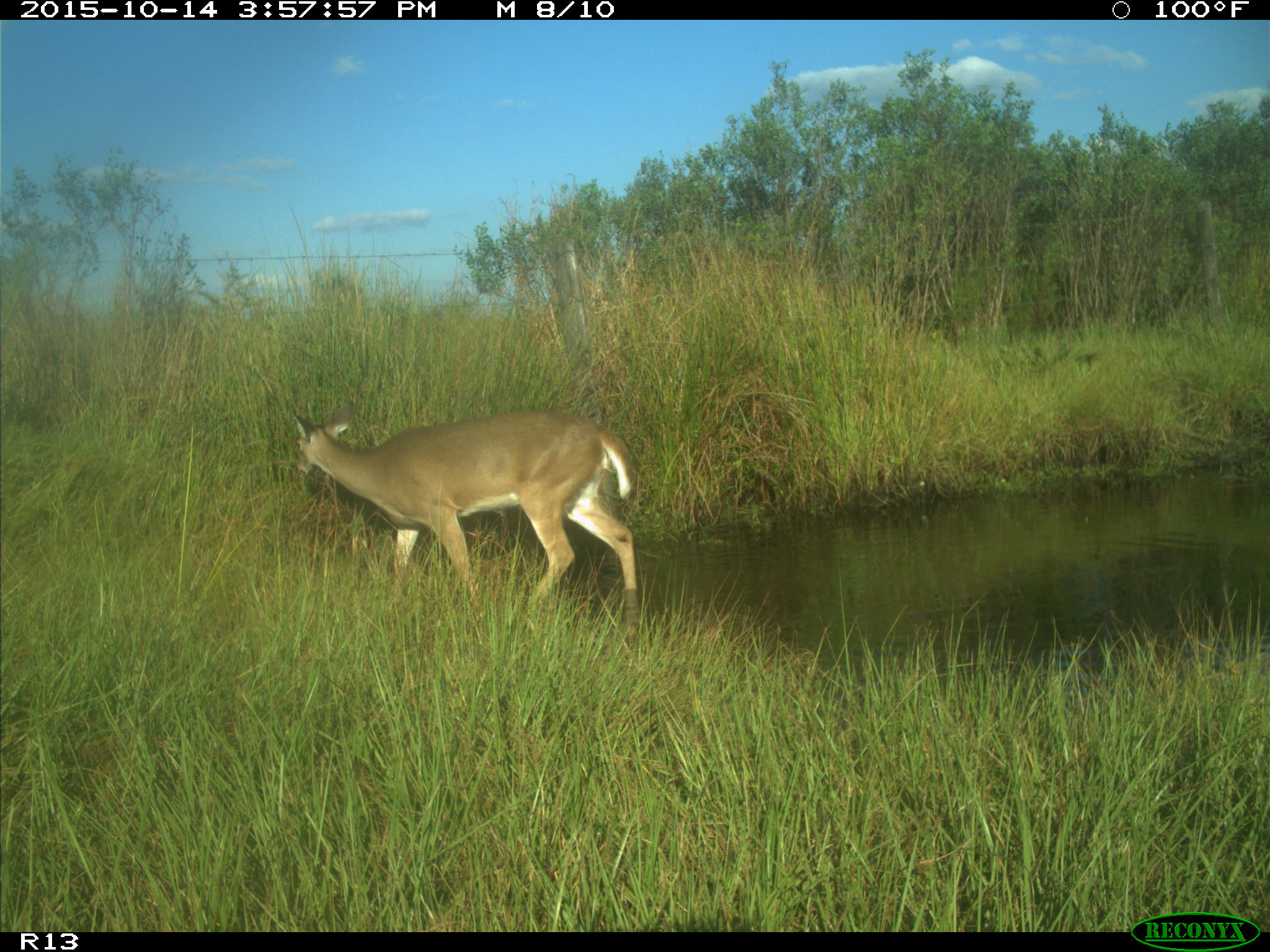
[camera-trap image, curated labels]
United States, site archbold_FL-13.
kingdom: Animalia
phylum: Chordata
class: Mammalia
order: Artiodactyla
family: Cervidae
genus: Odocoileus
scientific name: Odocoileus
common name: deer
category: unidentified deer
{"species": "unidentified deer (deer) (Odocoileus)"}